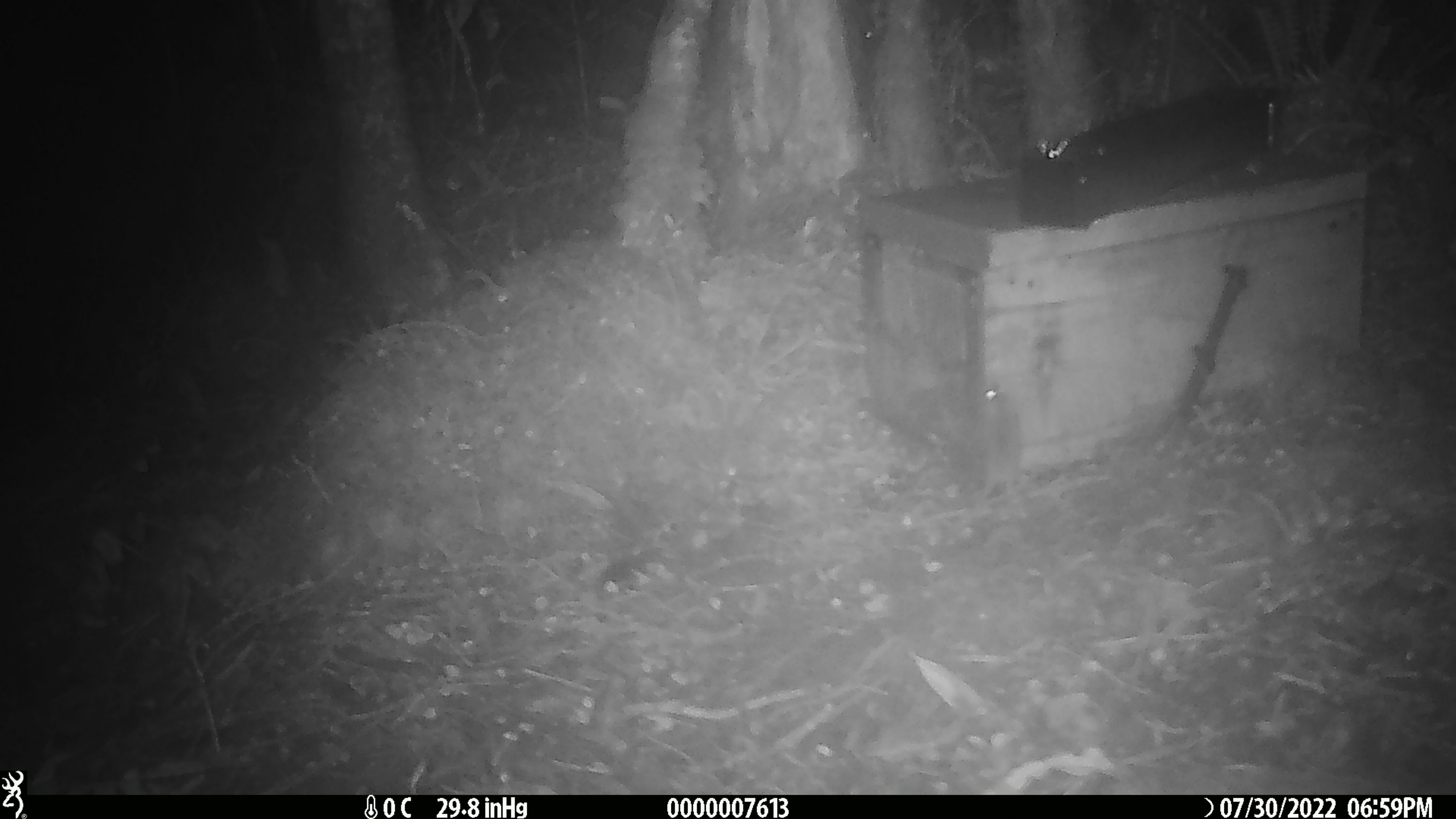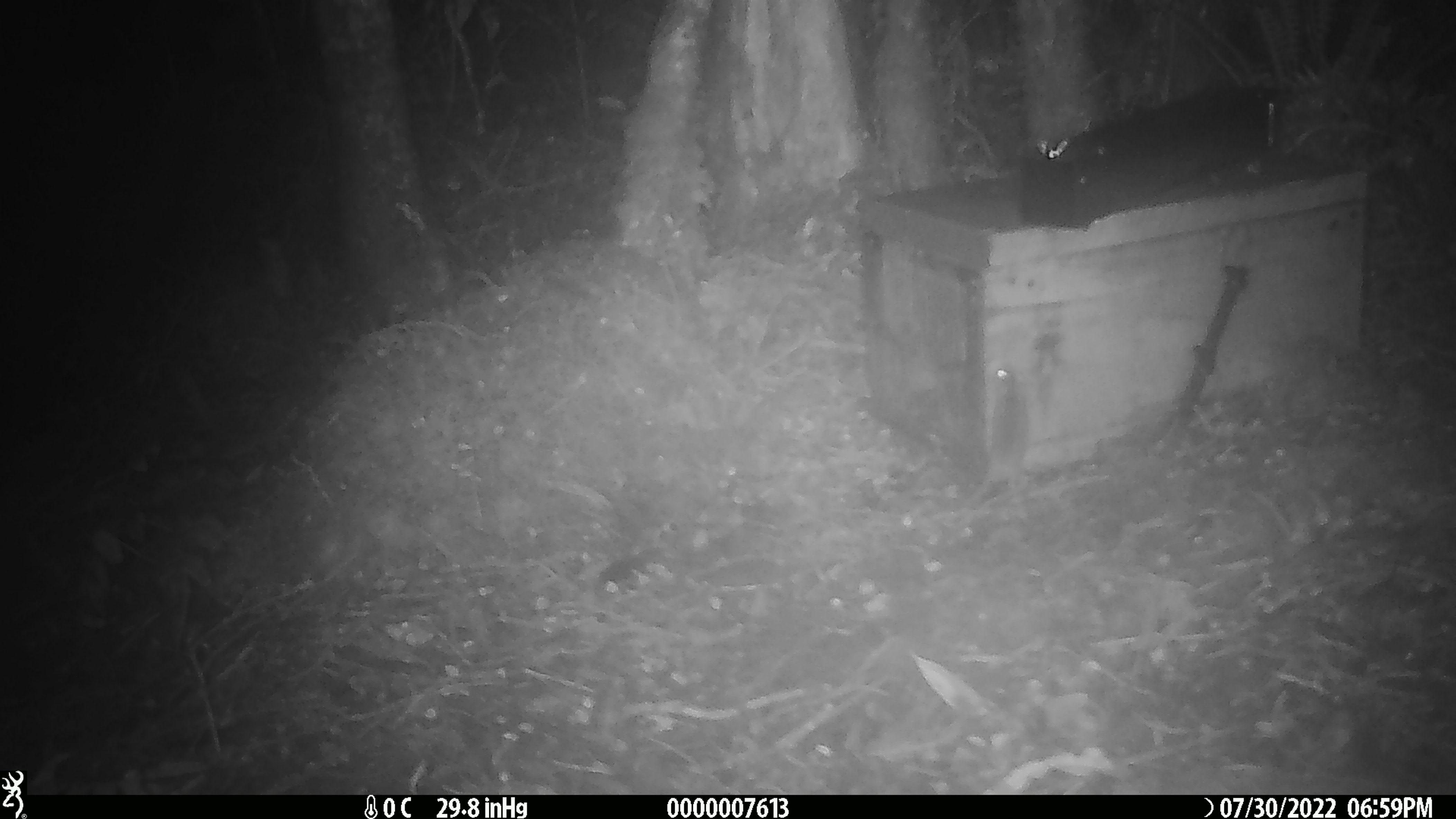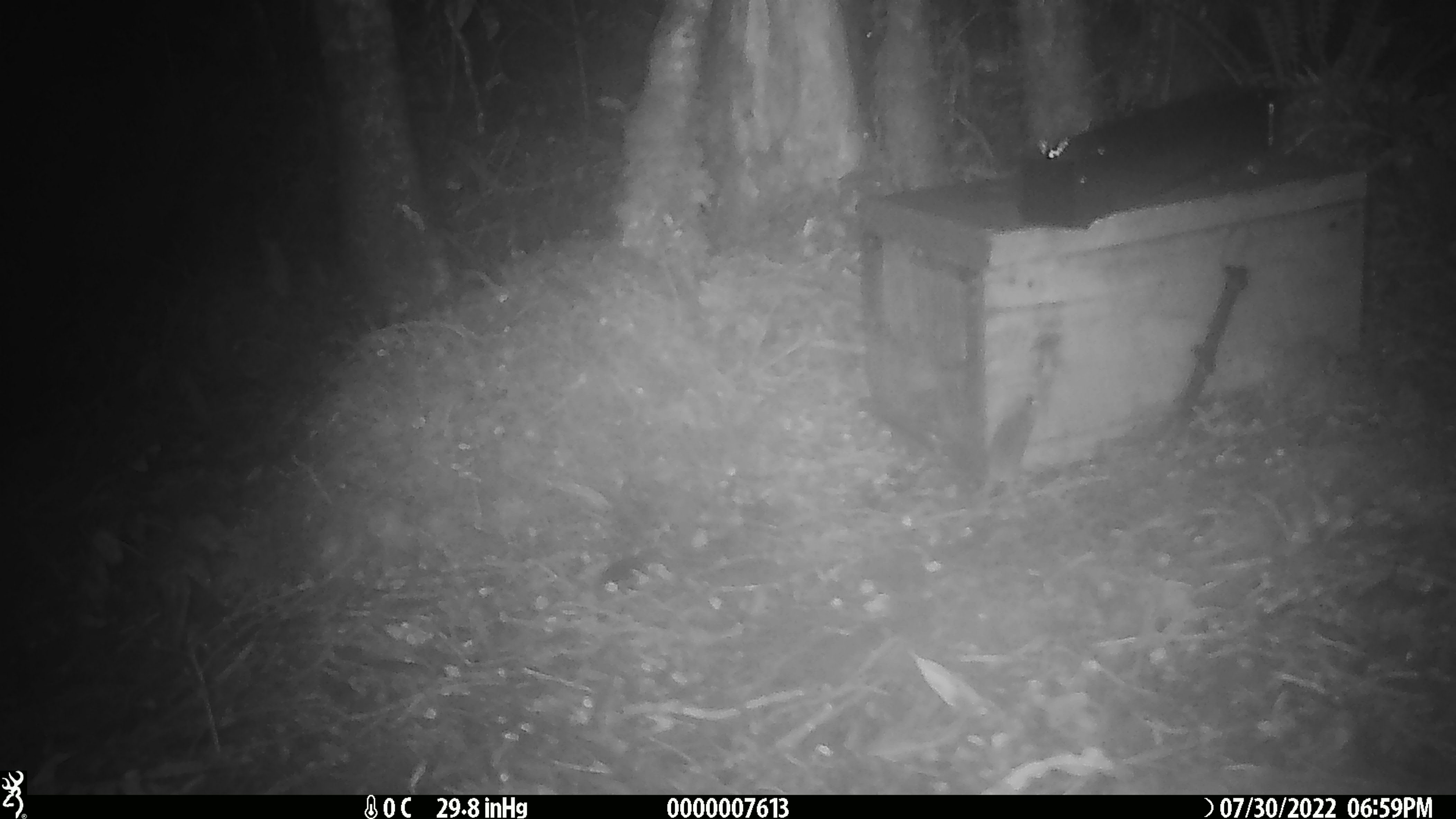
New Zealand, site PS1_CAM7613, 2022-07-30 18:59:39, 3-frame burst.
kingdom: Animalia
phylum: Chordata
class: Mammalia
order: Rodentia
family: Muridae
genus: Mus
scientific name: Mus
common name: mouse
Mouse (Mus).